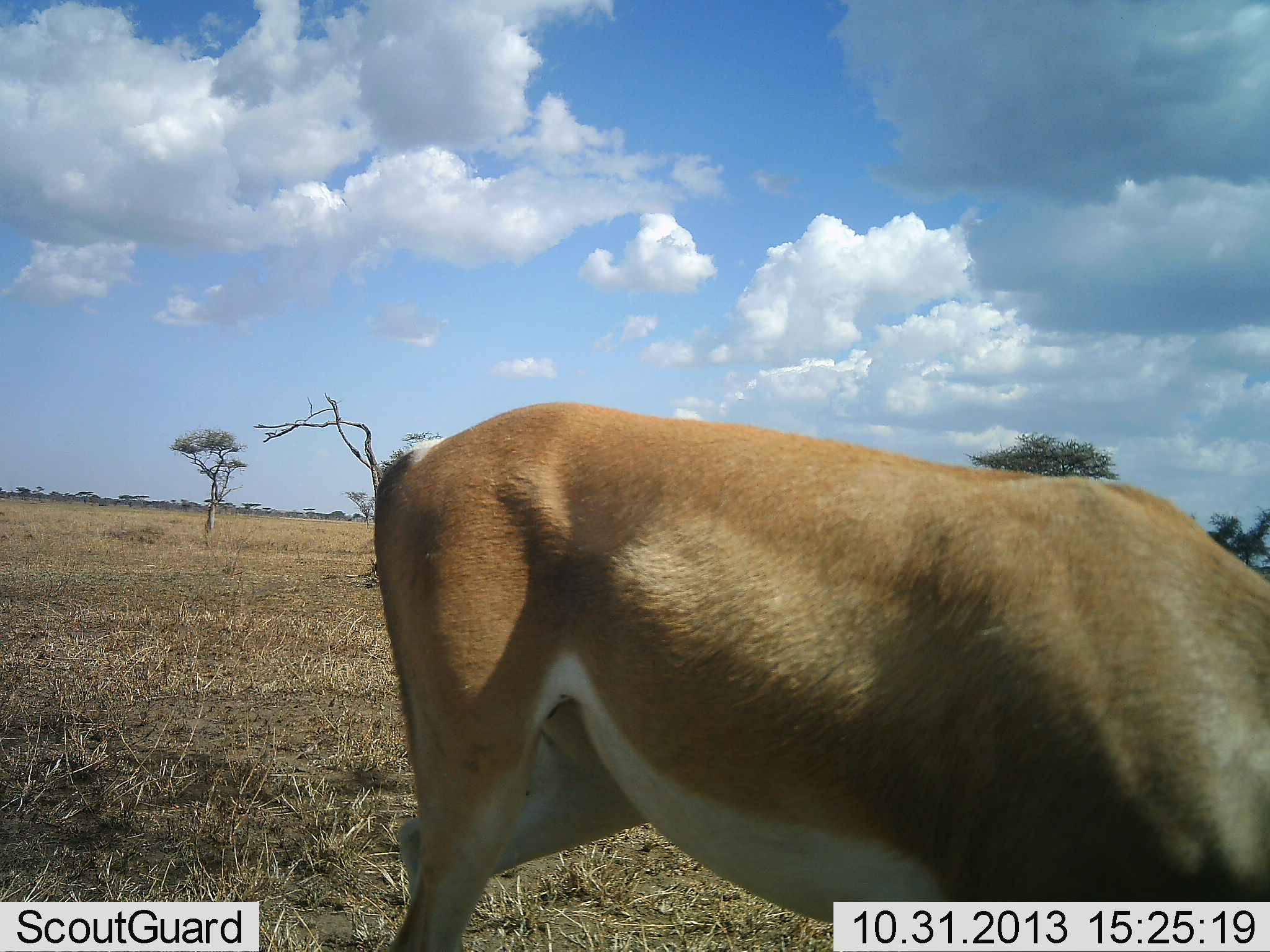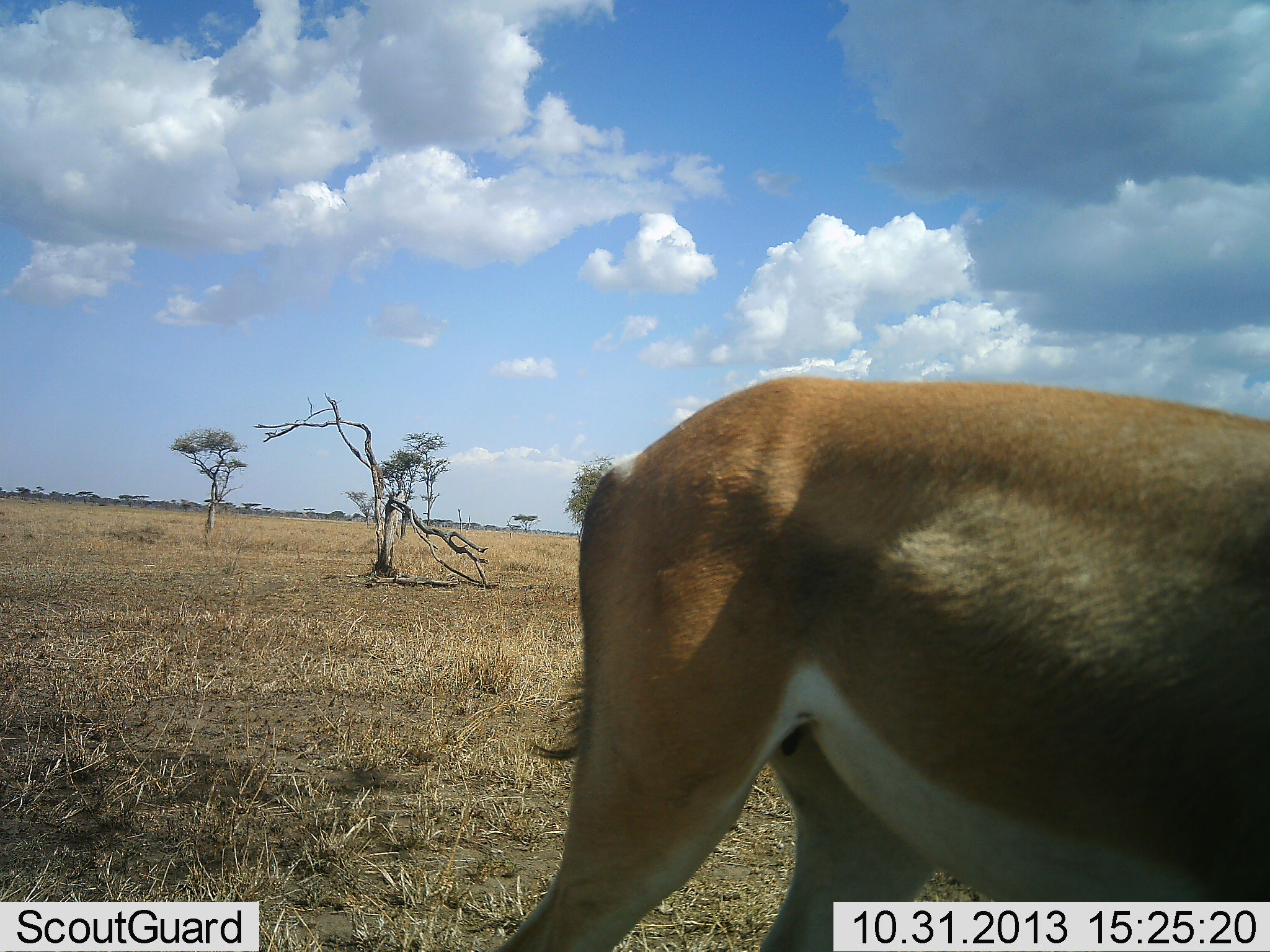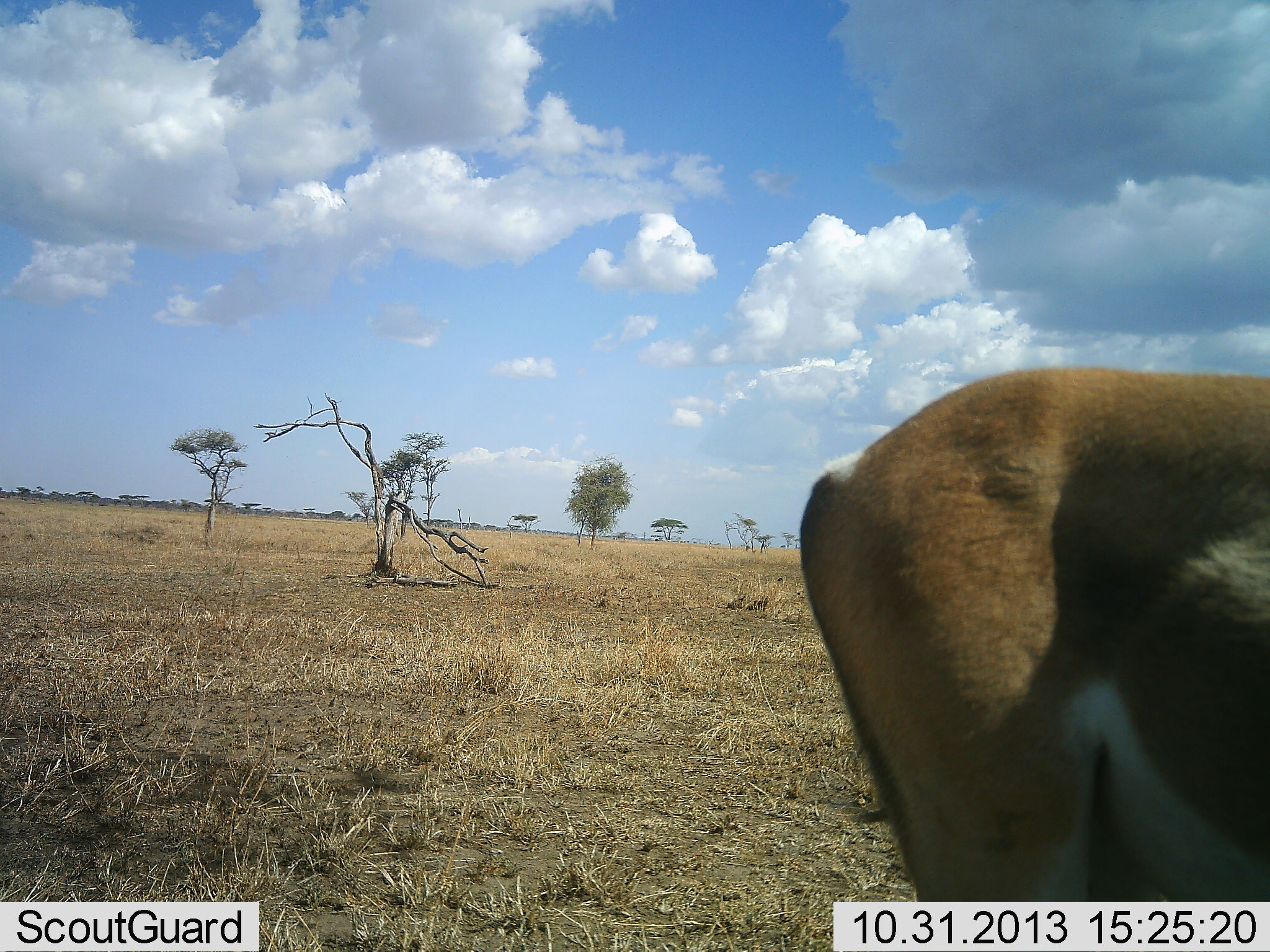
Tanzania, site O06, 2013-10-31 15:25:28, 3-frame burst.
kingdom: Animalia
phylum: Chordata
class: Mammalia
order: Artiodactyla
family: Bovidae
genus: Nanger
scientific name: Nanger granti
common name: grant's gazelle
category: gazellegrants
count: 1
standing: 19%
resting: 0%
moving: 62%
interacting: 0%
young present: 0%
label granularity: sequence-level